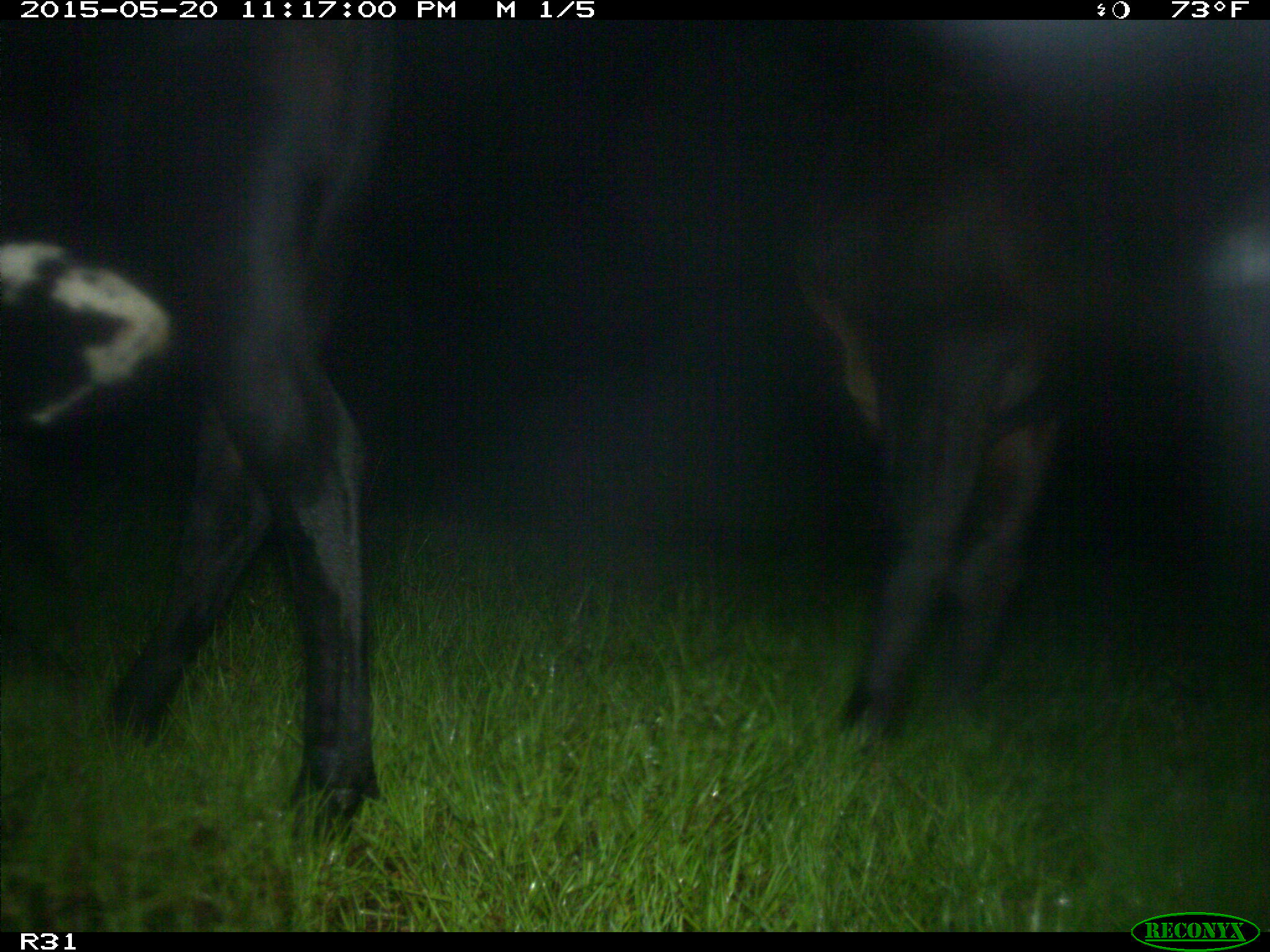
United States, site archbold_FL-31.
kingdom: Animalia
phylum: Chordata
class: Mammalia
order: Artiodactyla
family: Bovidae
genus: Bos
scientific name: Bos taurus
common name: domestic cow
Bos taurus (domestic cow).